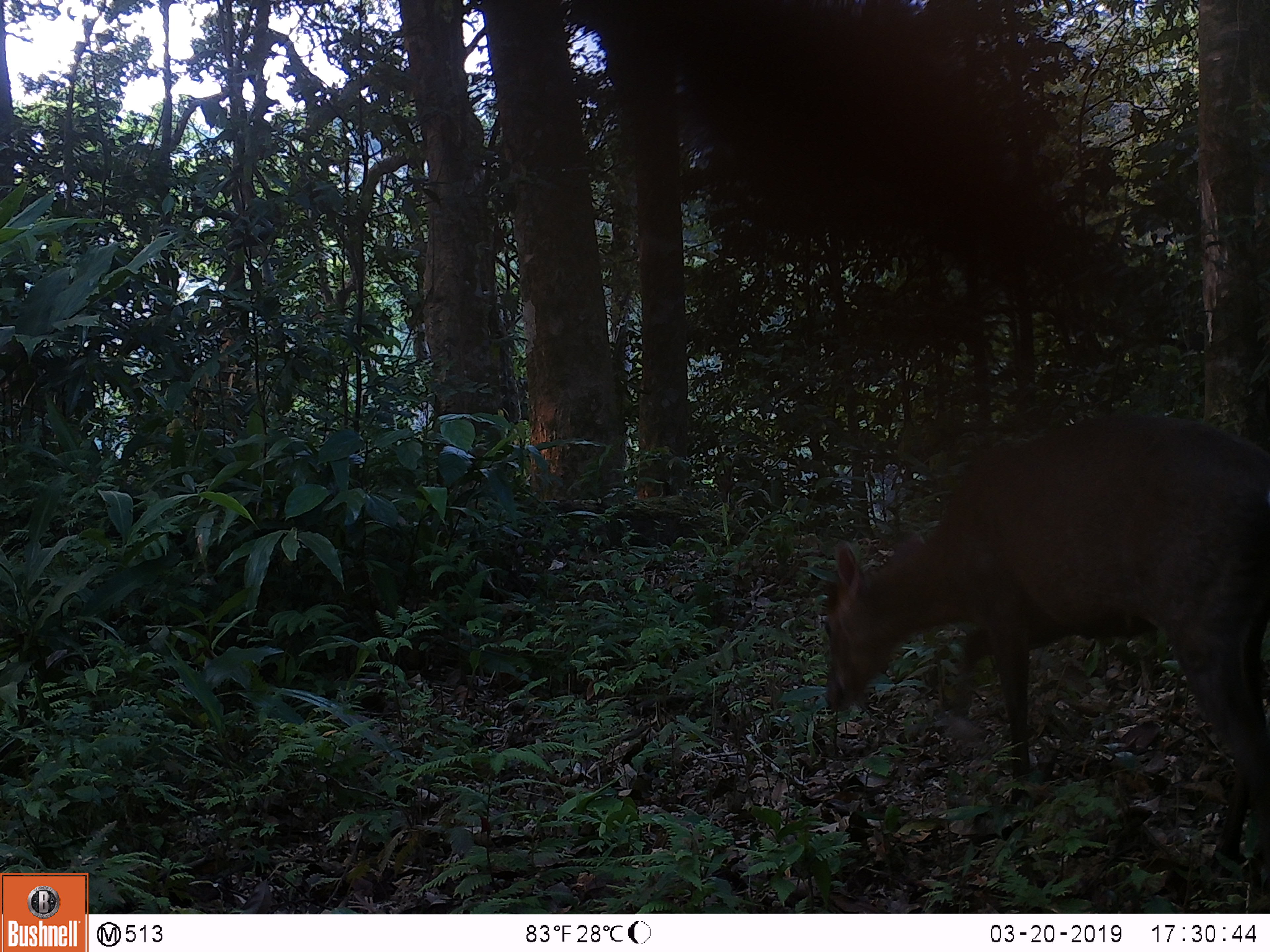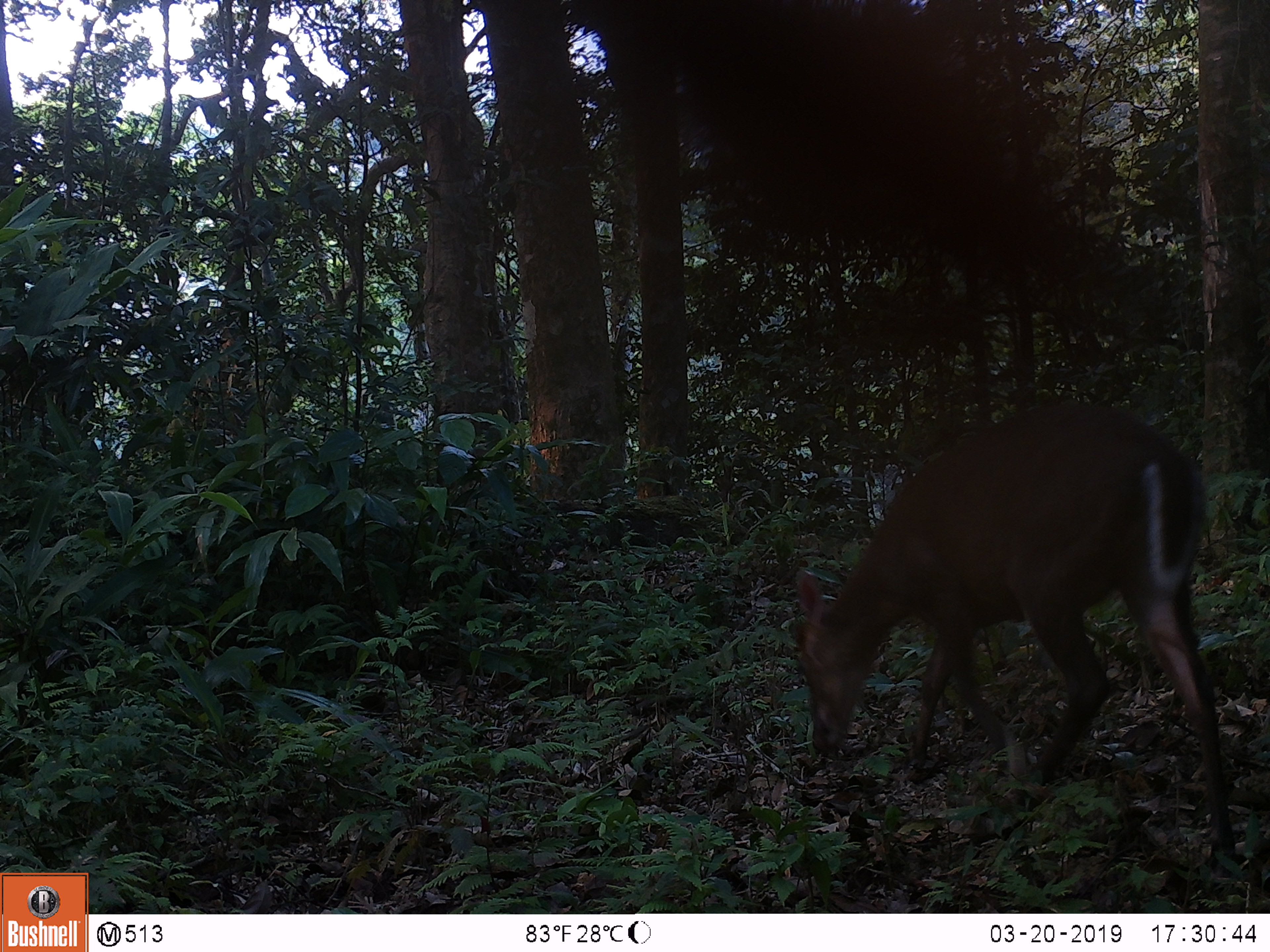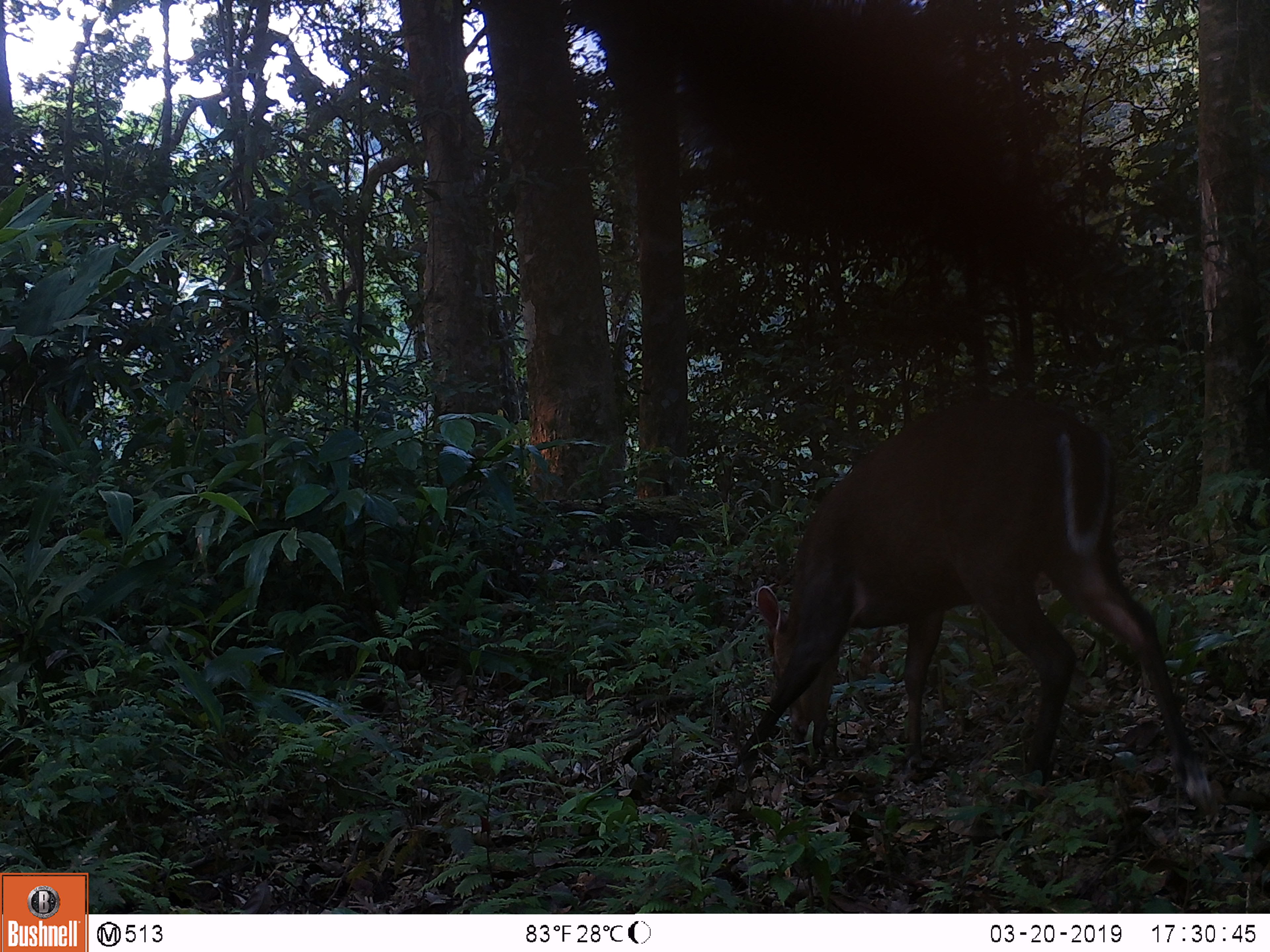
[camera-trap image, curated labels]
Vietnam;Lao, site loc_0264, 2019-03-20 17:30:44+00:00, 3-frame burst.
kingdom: Animalia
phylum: Chordata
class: Mammalia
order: Artiodactyla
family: Cervidae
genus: Muntiacus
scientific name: Muntiacus rooseveltorum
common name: roosevelt's muntjac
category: roosevelts muntjac group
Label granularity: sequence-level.